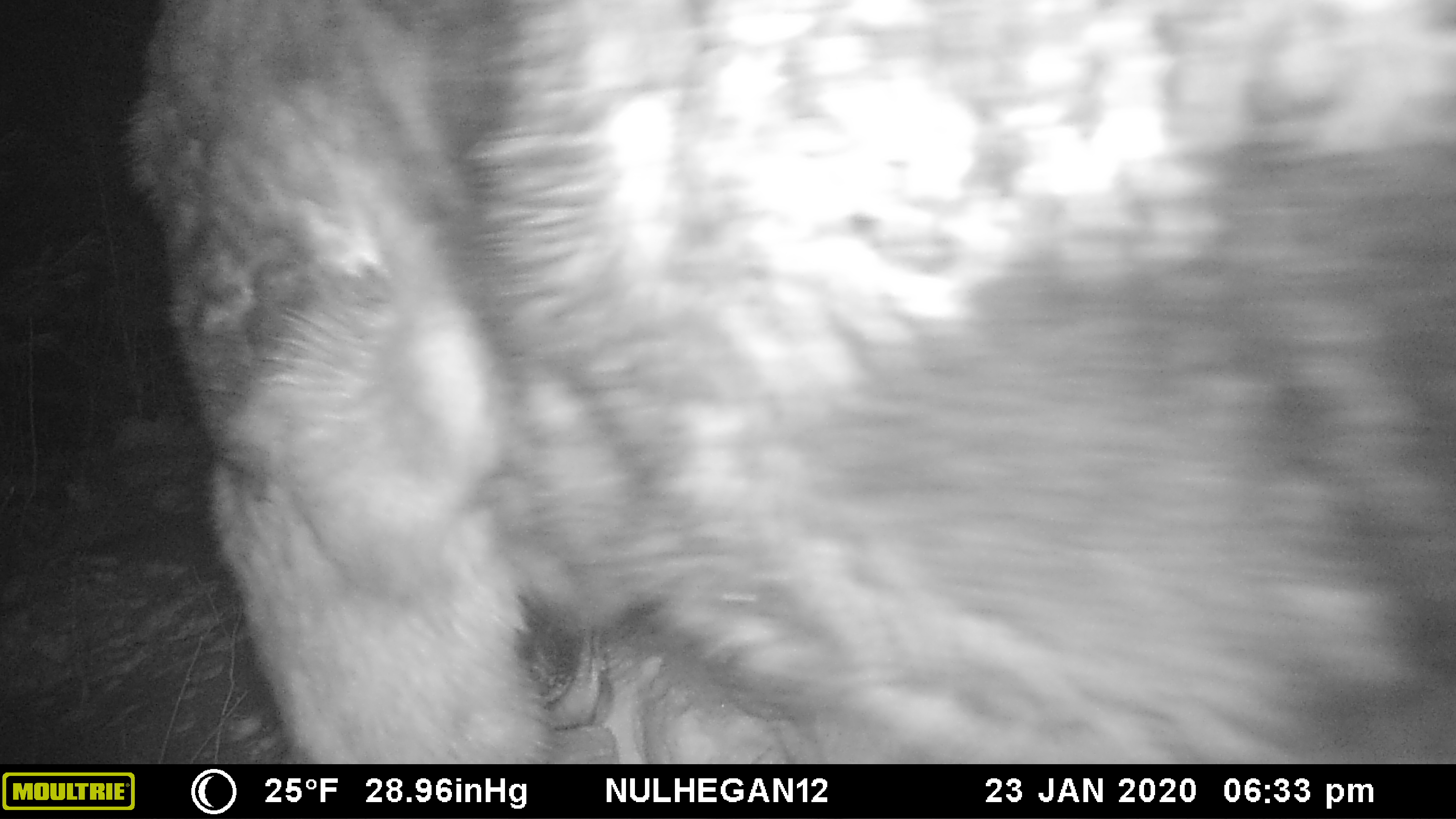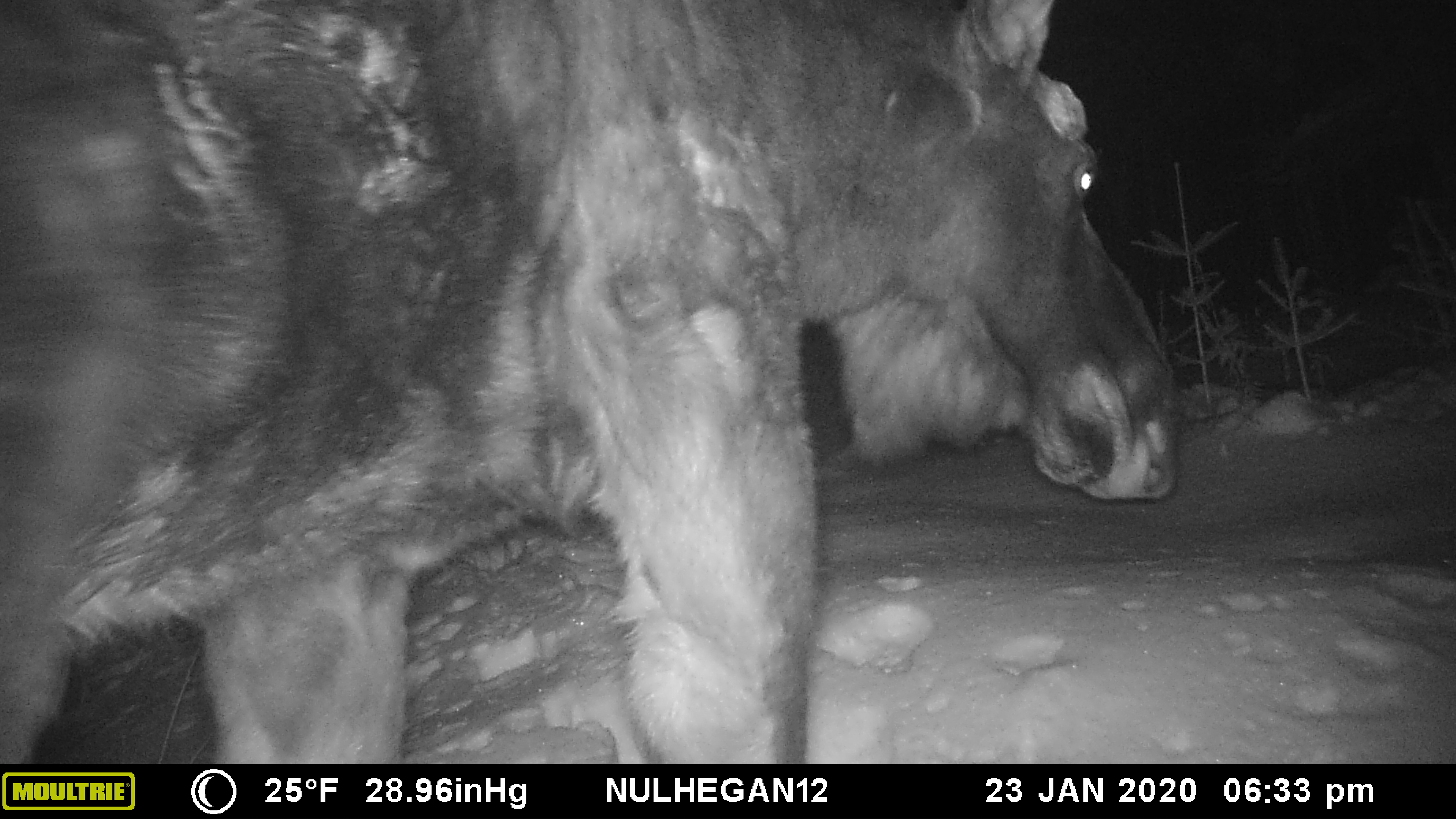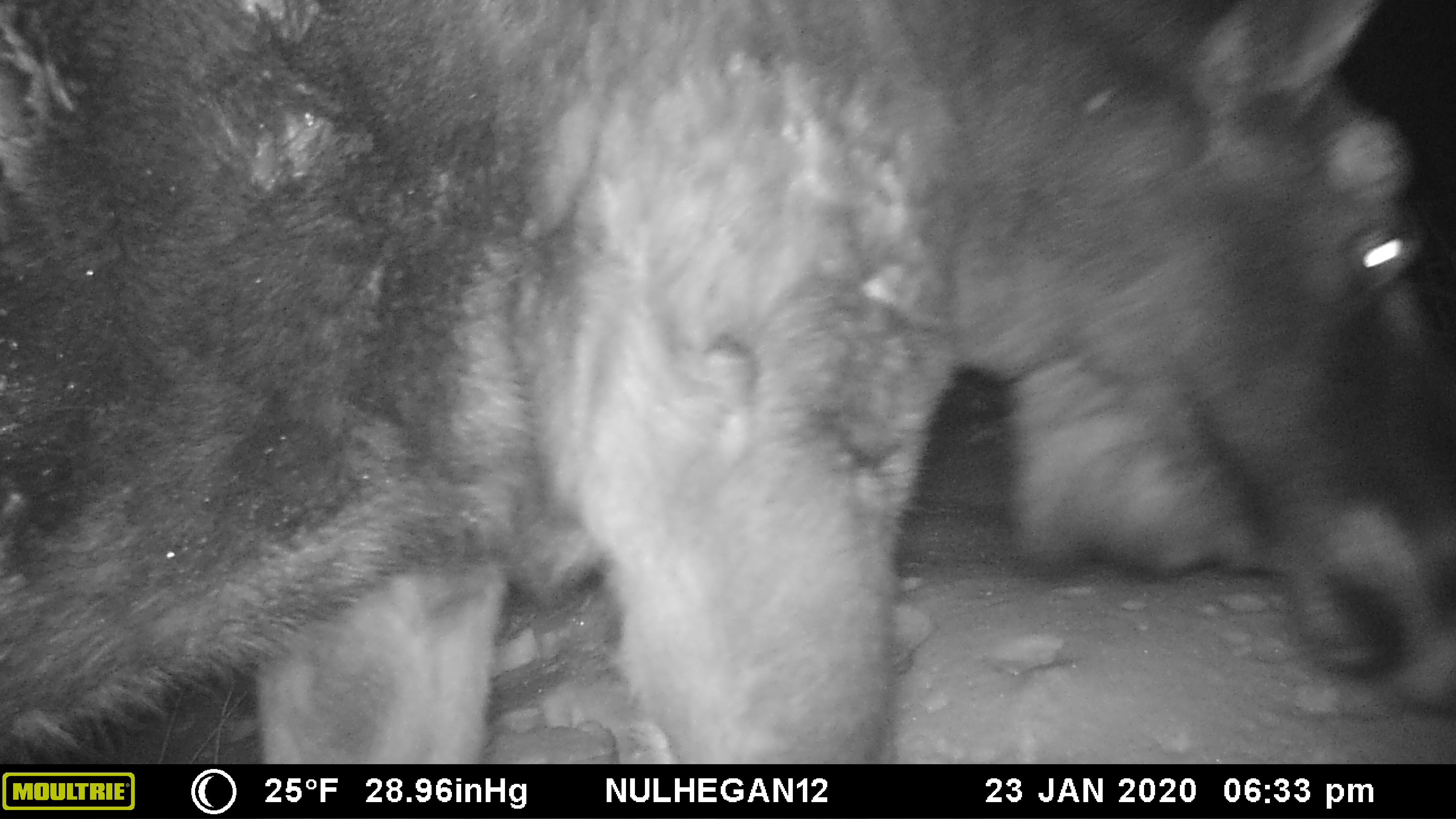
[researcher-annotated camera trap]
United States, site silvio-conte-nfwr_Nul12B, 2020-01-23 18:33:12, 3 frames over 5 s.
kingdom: Animalia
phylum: Chordata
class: Mammalia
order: Artiodactyla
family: Cervidae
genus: Alces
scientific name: Alces alces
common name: moose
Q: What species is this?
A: Moose (Alces alces).